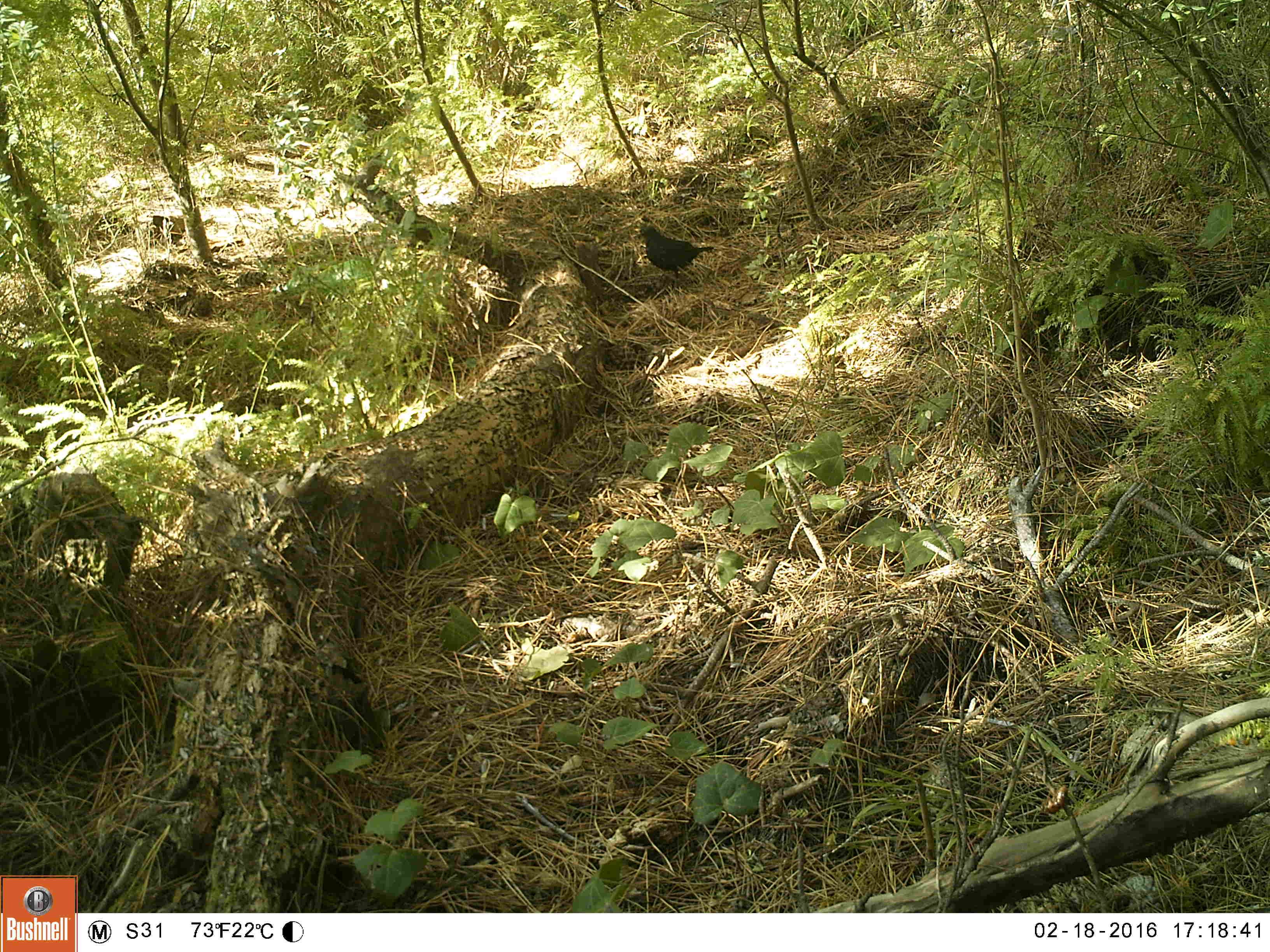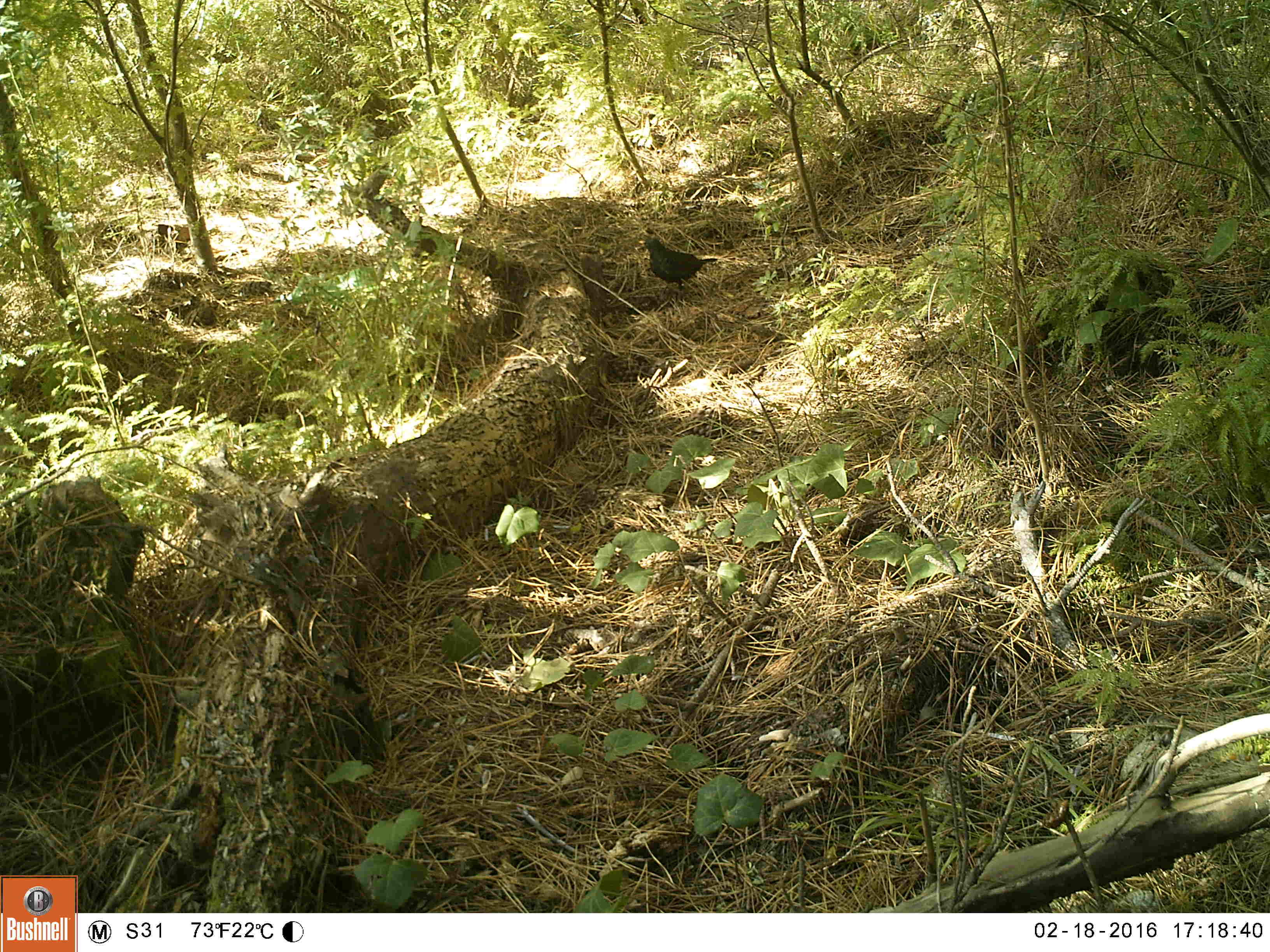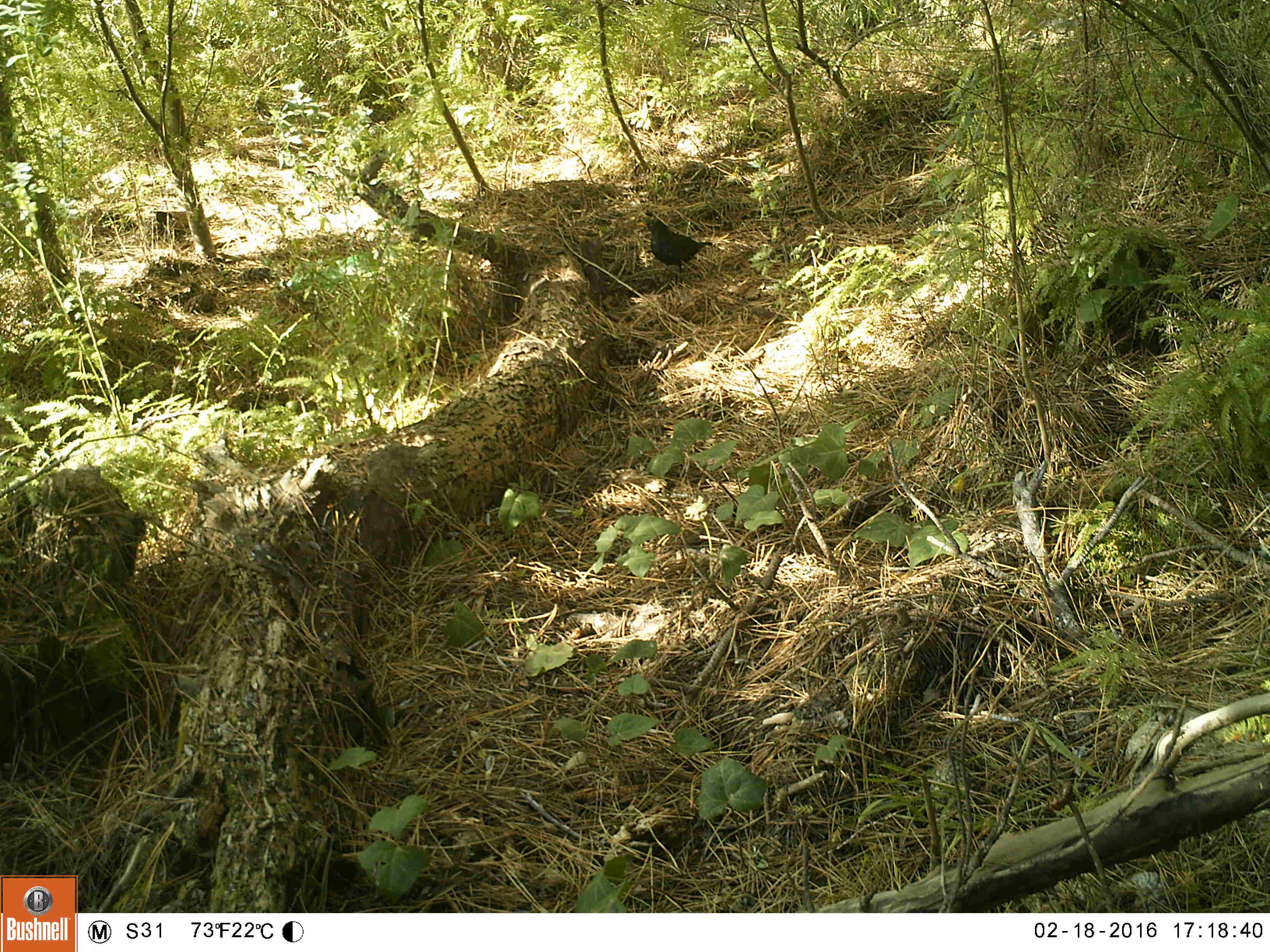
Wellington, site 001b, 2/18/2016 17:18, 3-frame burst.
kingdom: Animalia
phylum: Chordata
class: Aves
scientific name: Aves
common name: bird